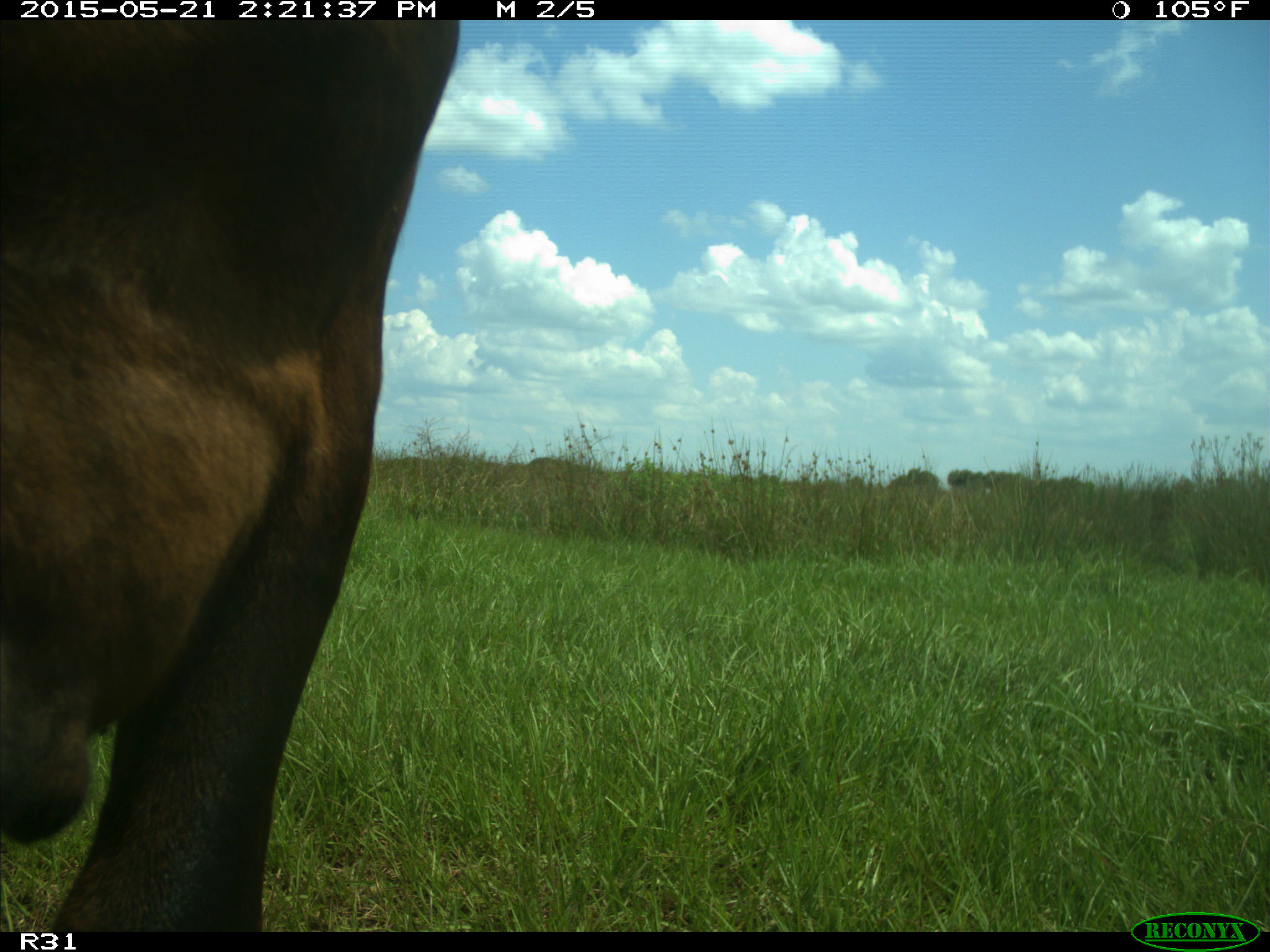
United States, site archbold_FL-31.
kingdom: Animalia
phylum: Chordata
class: Mammalia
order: Artiodactyla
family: Bovidae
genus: Bos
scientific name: Bos taurus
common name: domestic cow